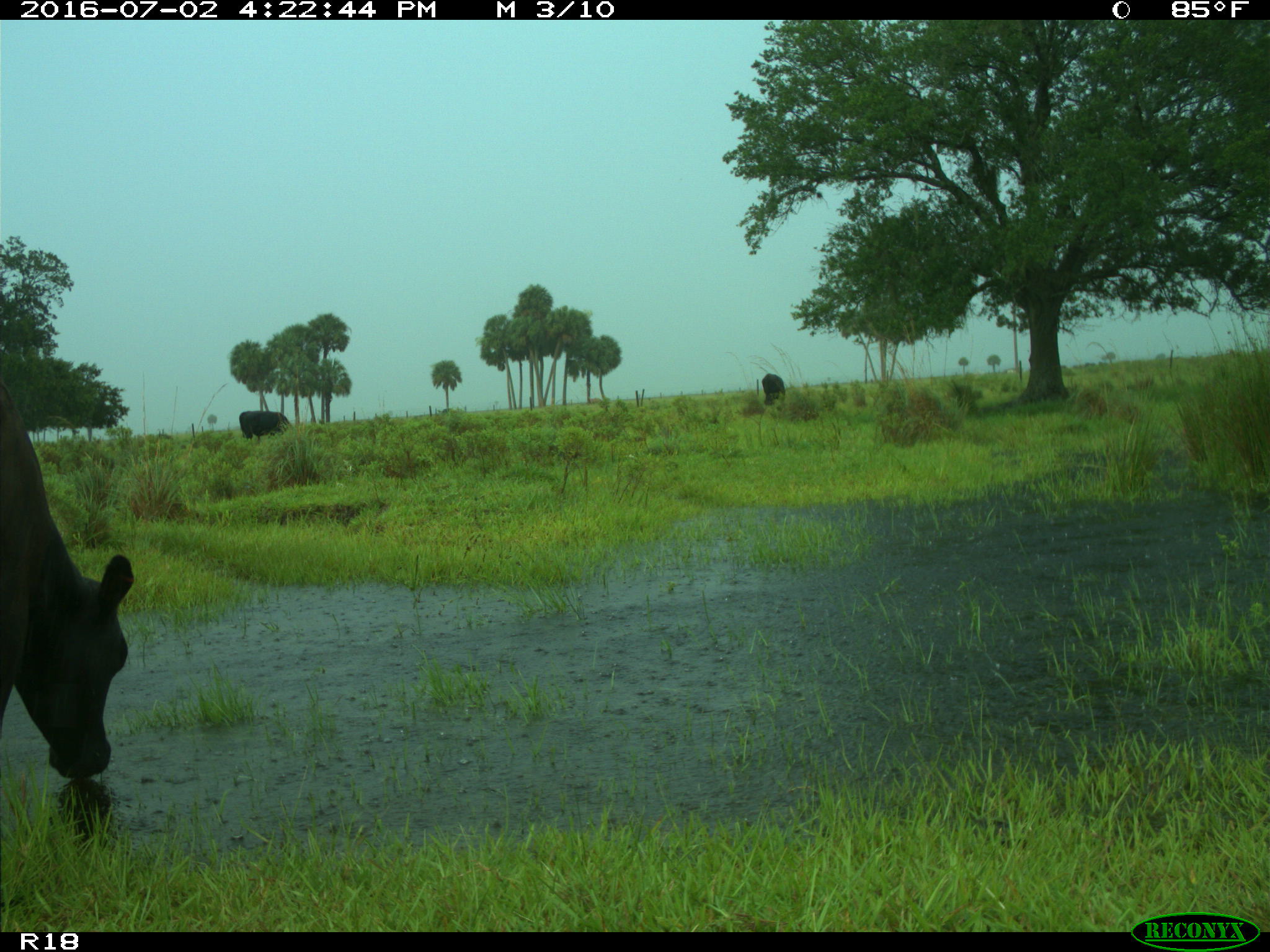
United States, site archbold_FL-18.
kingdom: Animalia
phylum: Chordata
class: Mammalia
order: Artiodactyla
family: Bovidae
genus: Bos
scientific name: Bos taurus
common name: domestic cow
Bos taurus (domestic cow).